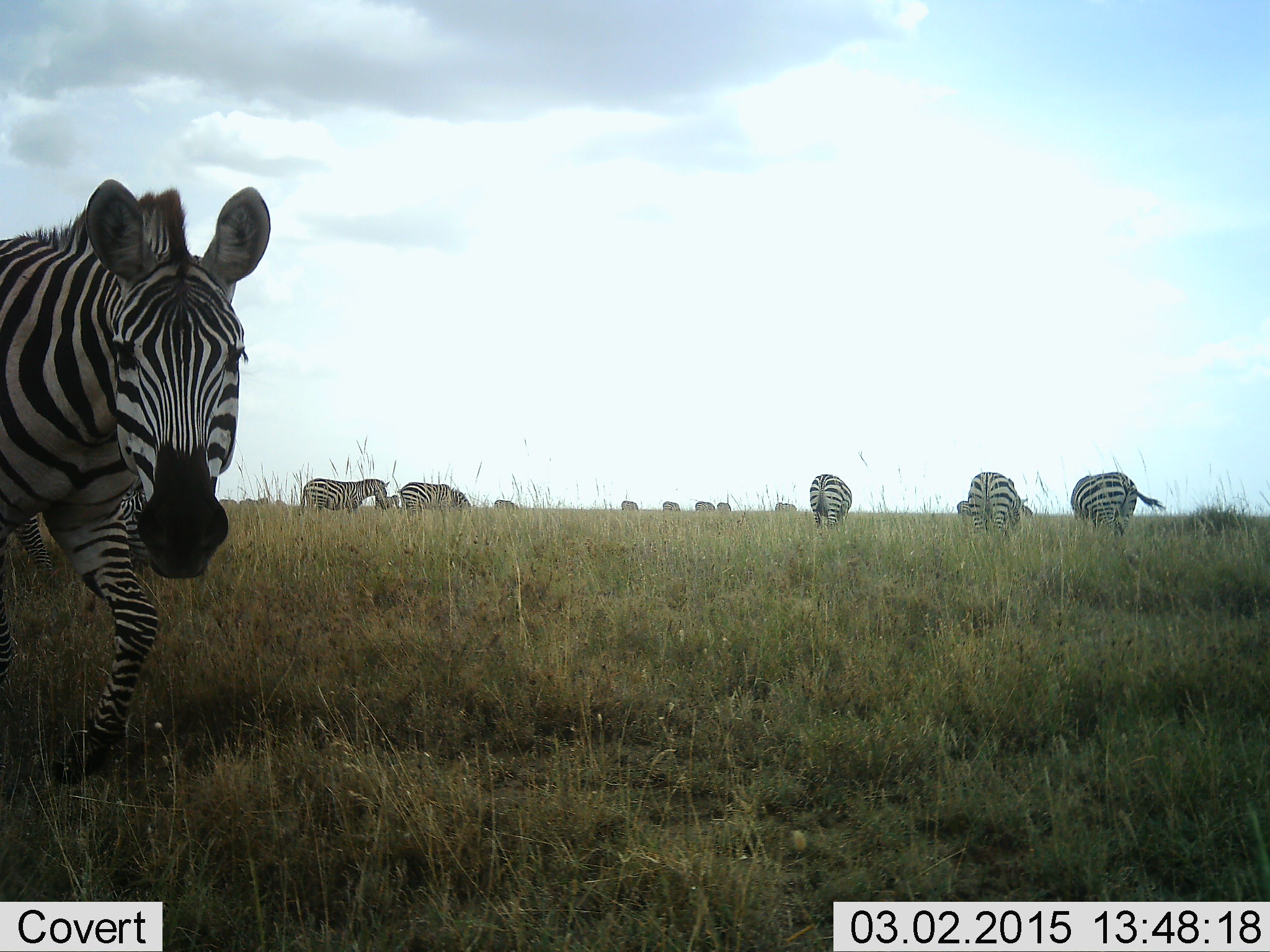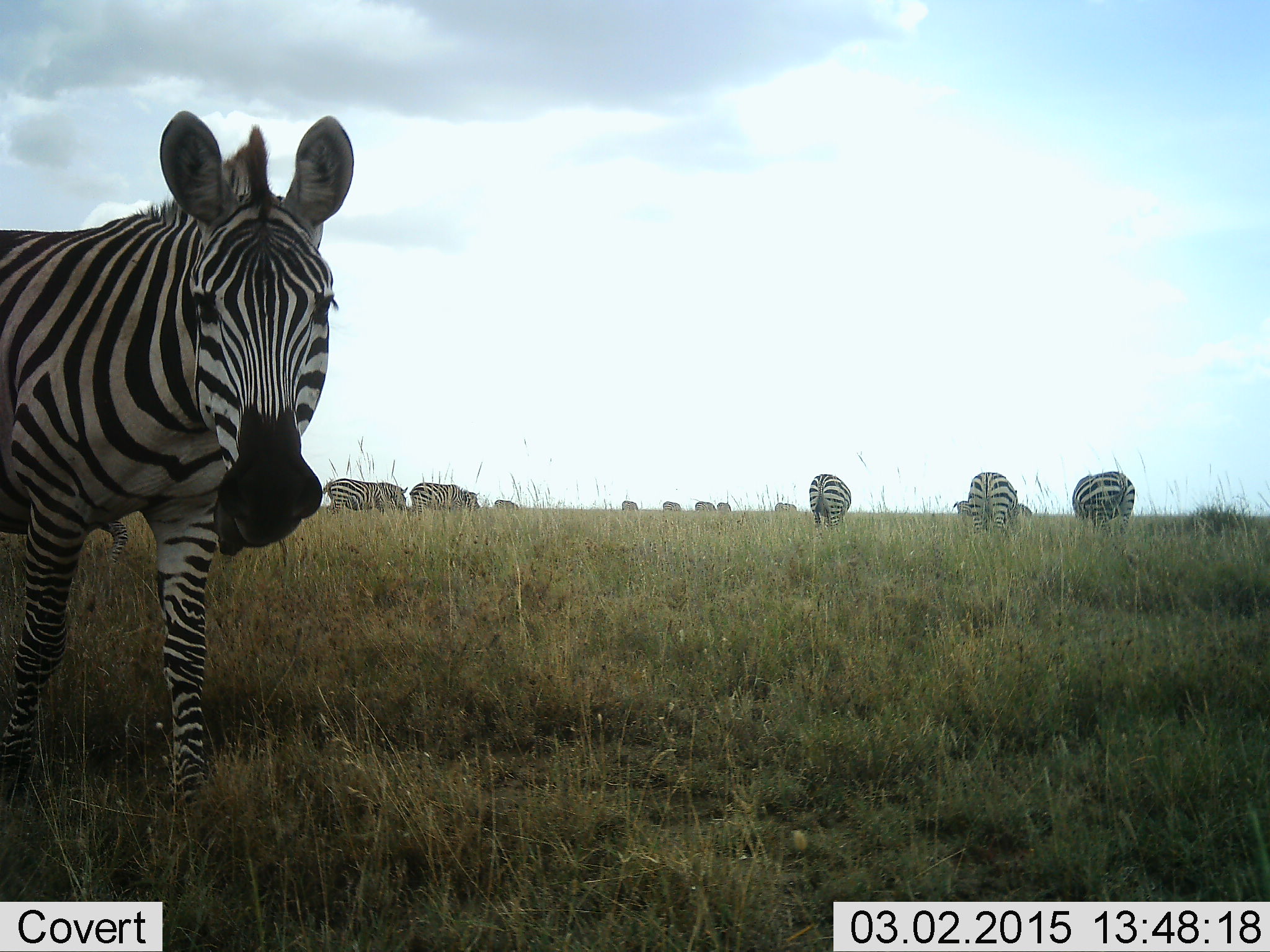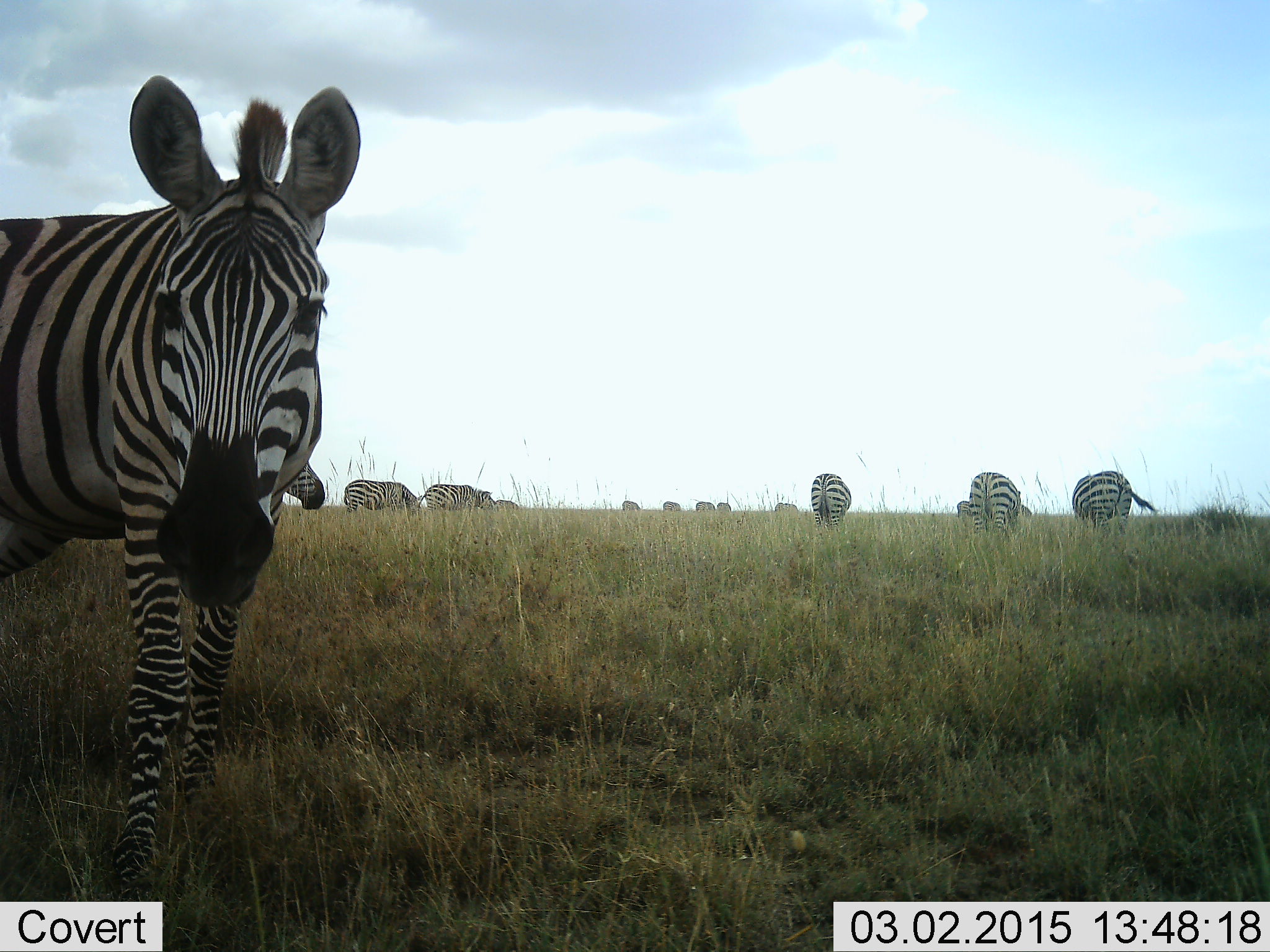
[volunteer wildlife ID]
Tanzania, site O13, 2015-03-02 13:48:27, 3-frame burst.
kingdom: Animalia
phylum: Chordata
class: Mammalia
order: Perissodactyla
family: Equidae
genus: Equus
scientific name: Equus quagga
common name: plains zebra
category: zebra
Zebra (plains zebra) (Equus quagga), count 11-50. Behavior (volunteer vote fractions): standing 70%, resting 0%, moving 40%, interacting 10%. Young present (vote fraction): 0%. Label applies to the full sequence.